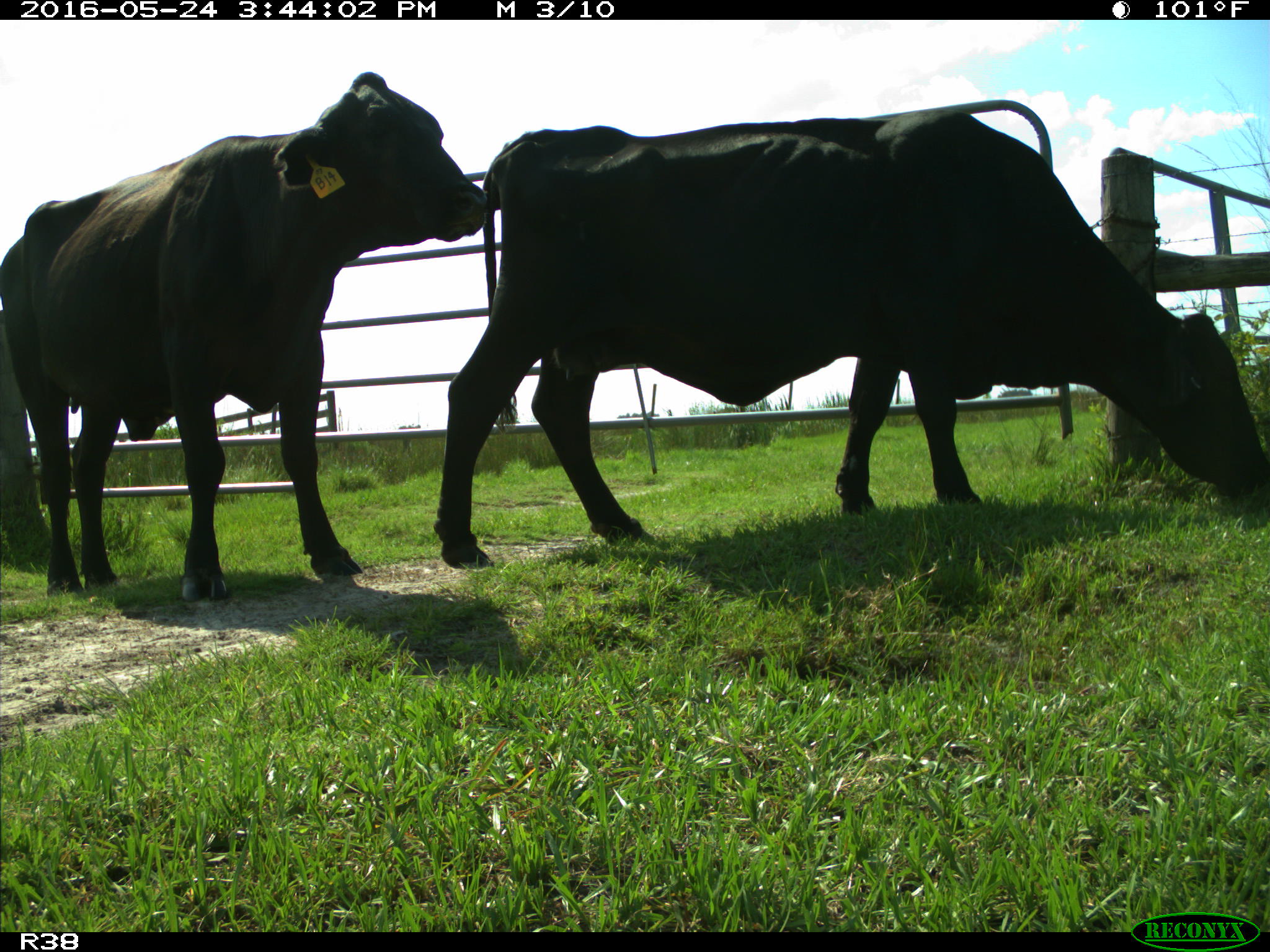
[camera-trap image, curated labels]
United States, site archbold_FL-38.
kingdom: Animalia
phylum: Chordata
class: Mammalia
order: Artiodactyla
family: Bovidae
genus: Bos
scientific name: Bos taurus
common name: domestic cow